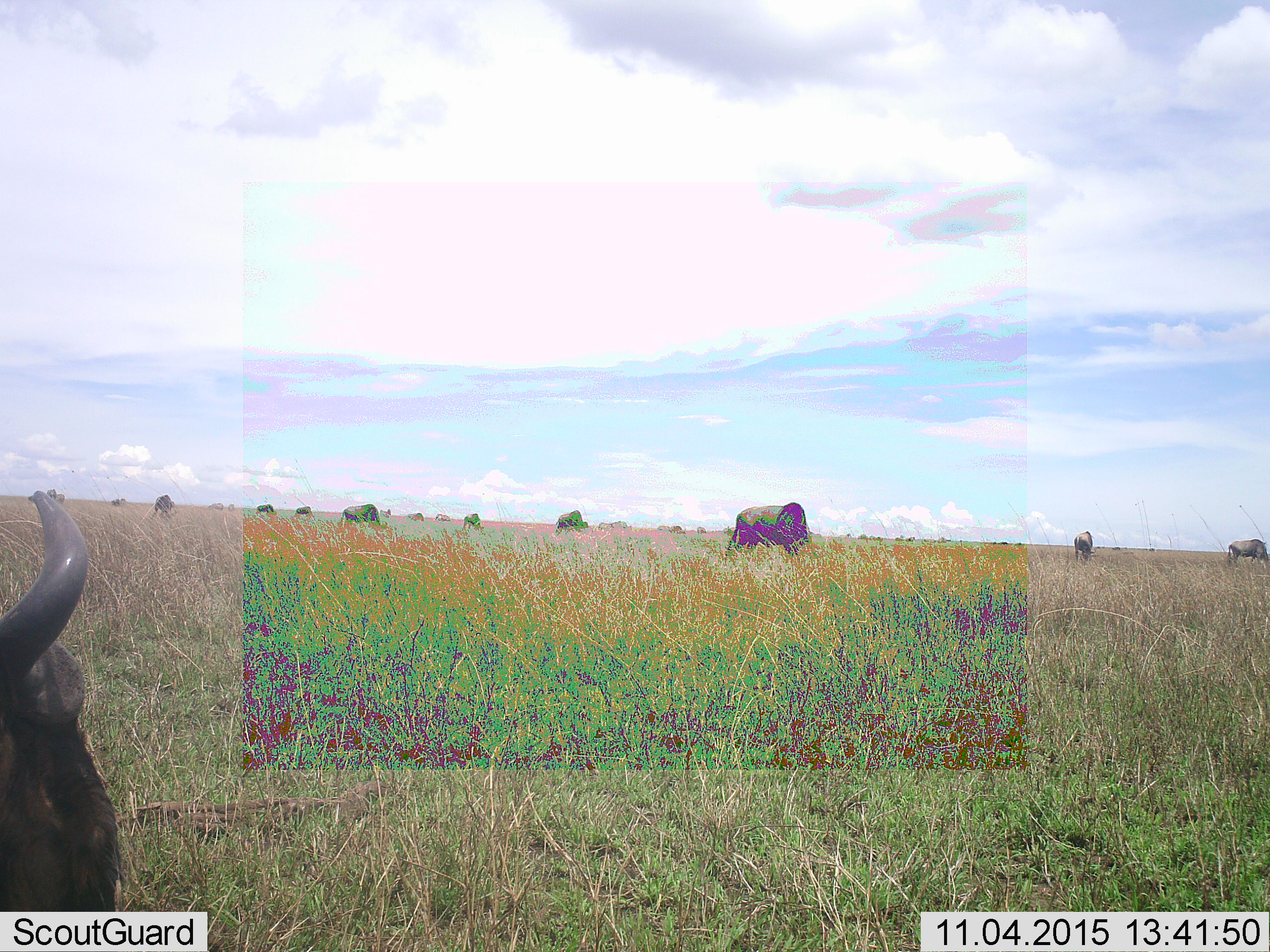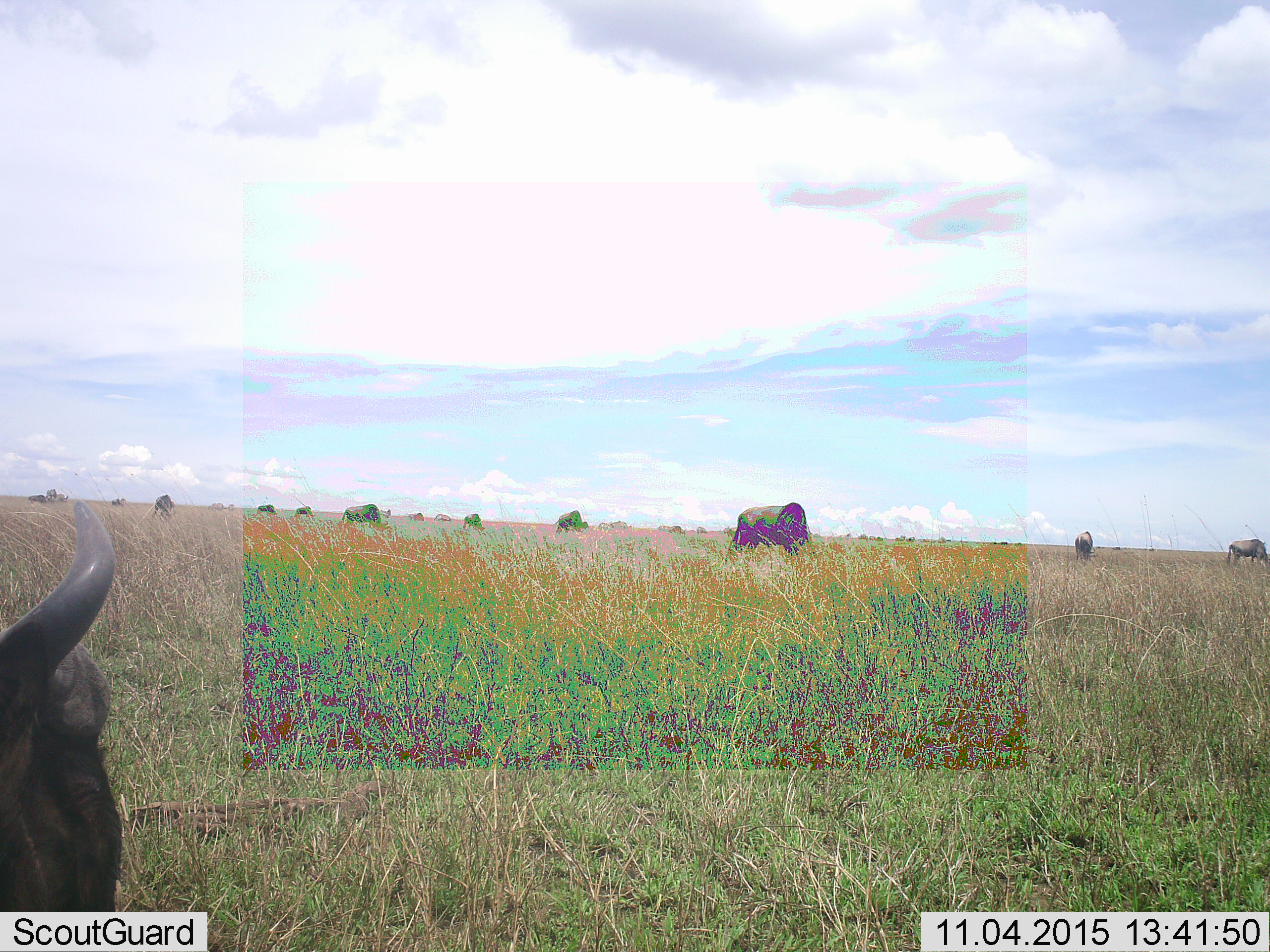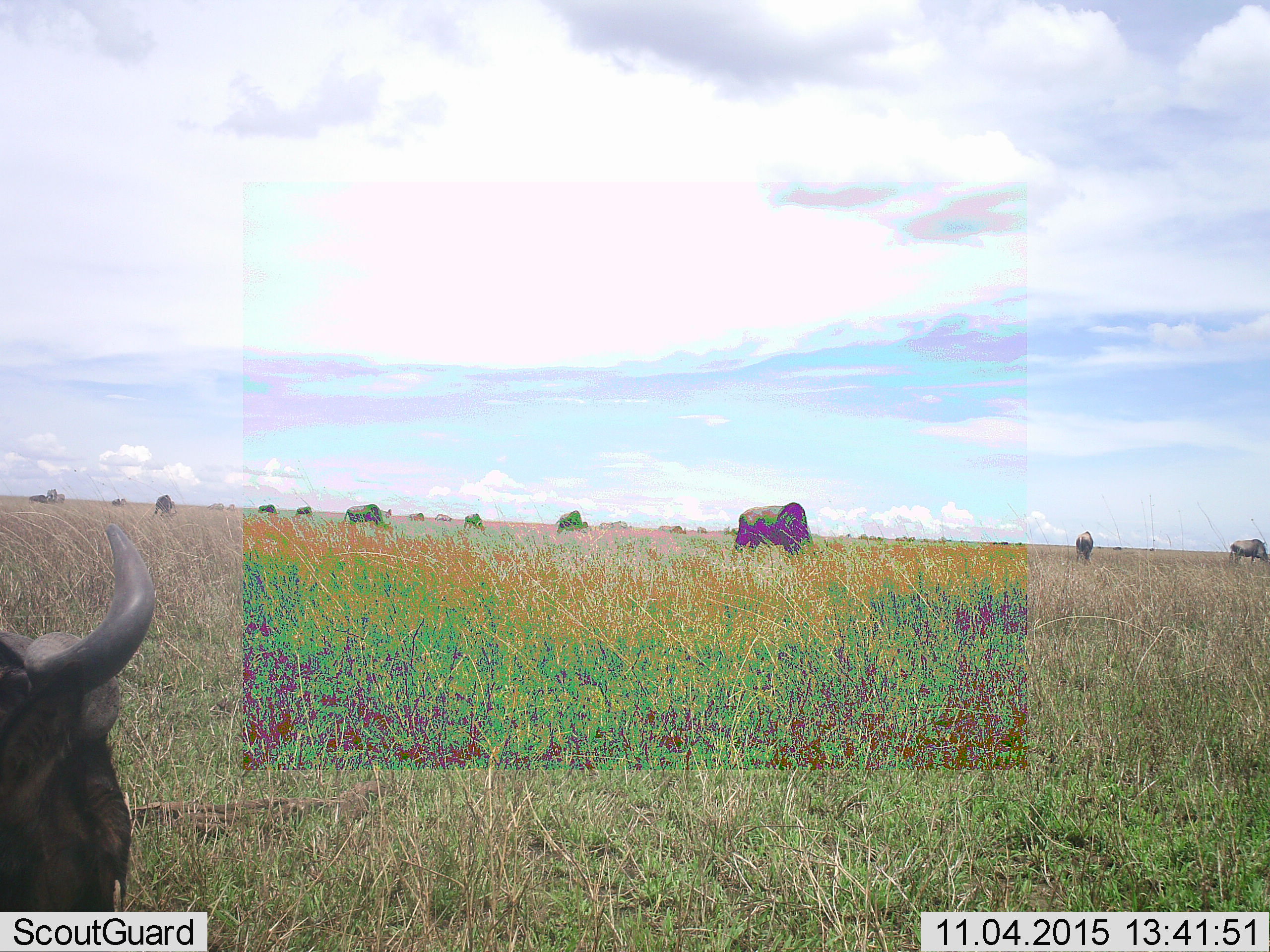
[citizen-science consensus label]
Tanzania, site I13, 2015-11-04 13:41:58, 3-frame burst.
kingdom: Animalia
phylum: Chordata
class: Mammalia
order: Artiodactyla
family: Bovidae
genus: Syncerus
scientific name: Syncerus caffer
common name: cape buffalo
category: buffalo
Buffalo (cape buffalo) (Syncerus caffer), count 11-50. Behavior (volunteer vote fractions): standing 80%, resting 0%, moving 60%, interacting 0%. Young present (vote fraction): 0%. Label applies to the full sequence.